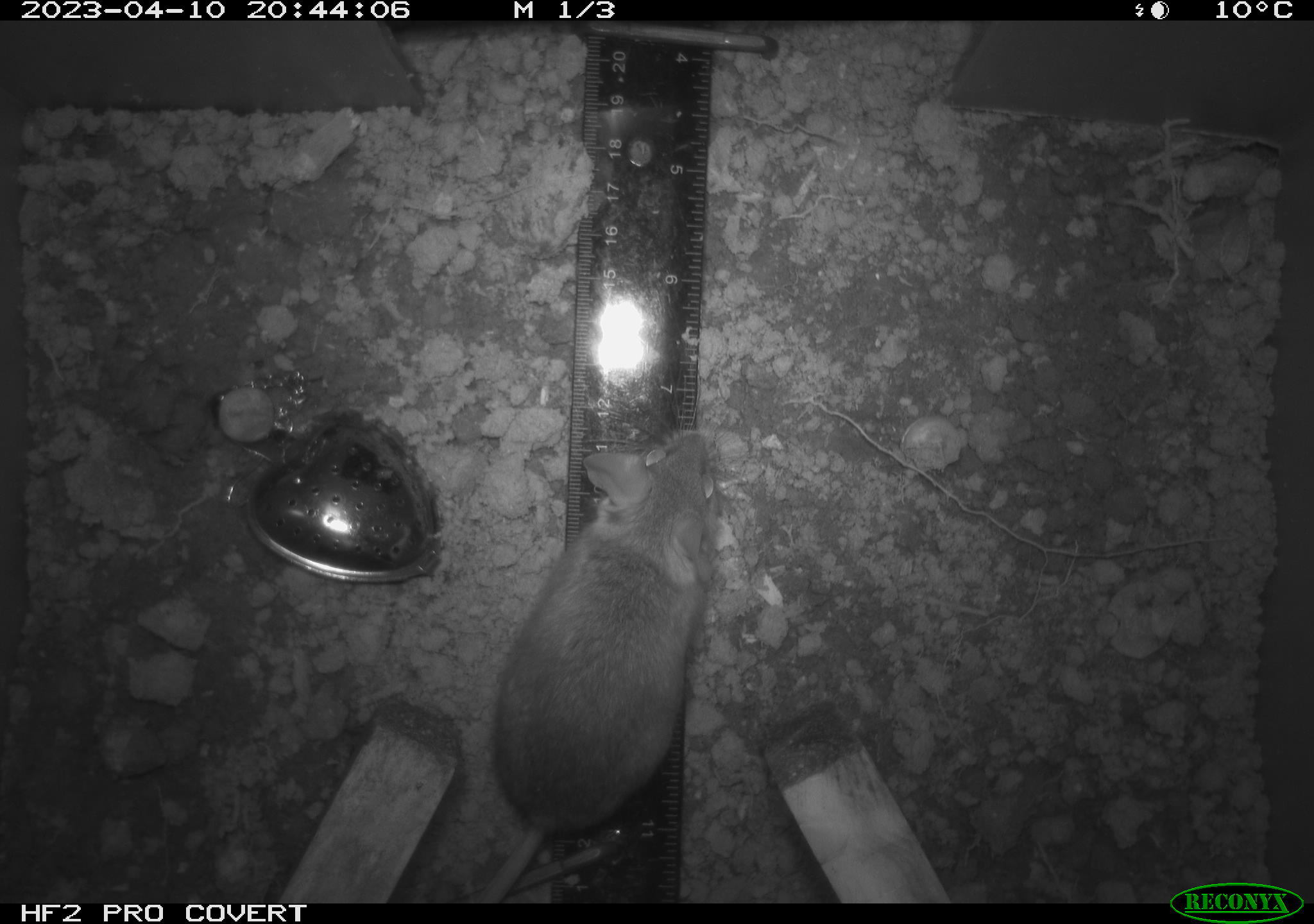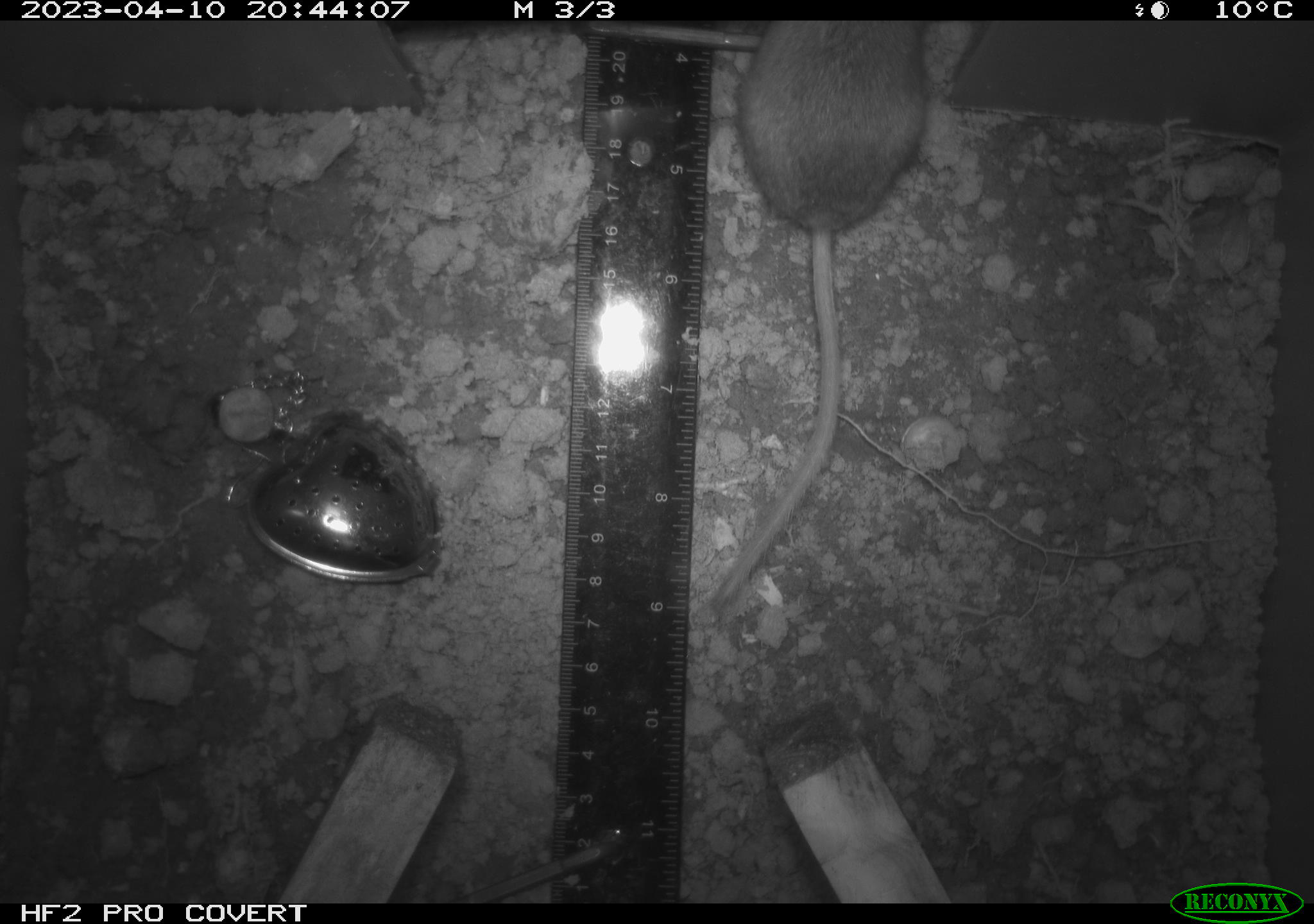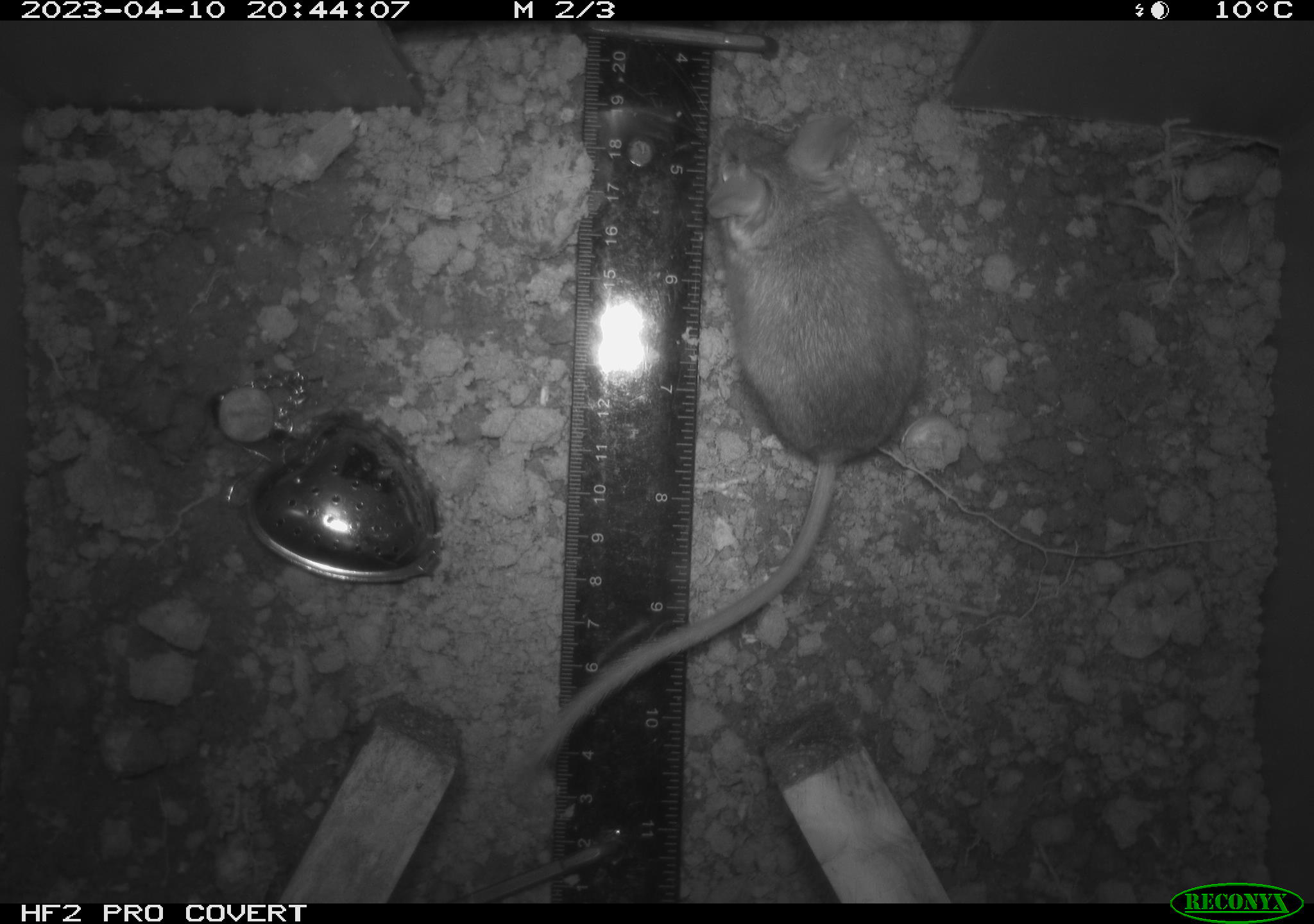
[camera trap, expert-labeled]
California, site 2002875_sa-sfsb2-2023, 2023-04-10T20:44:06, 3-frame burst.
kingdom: Animalia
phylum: Chordata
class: Mammalia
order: Rodentia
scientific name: Rodentia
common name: mouse species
Mouse species (Rodentia).